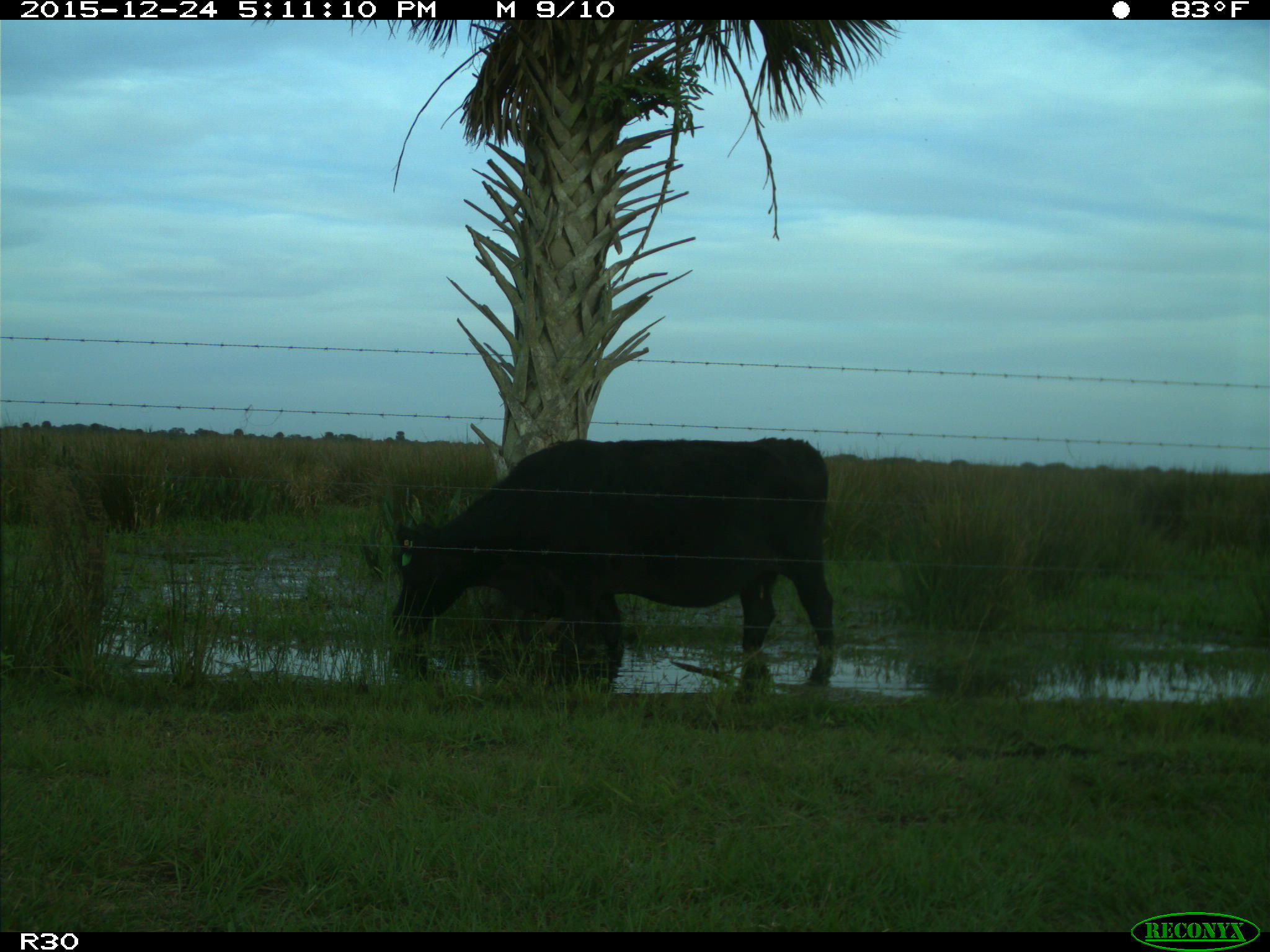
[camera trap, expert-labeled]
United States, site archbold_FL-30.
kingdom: Animalia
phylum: Chordata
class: Mammalia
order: Artiodactyla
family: Bovidae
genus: Bos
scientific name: Bos taurus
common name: domestic cow